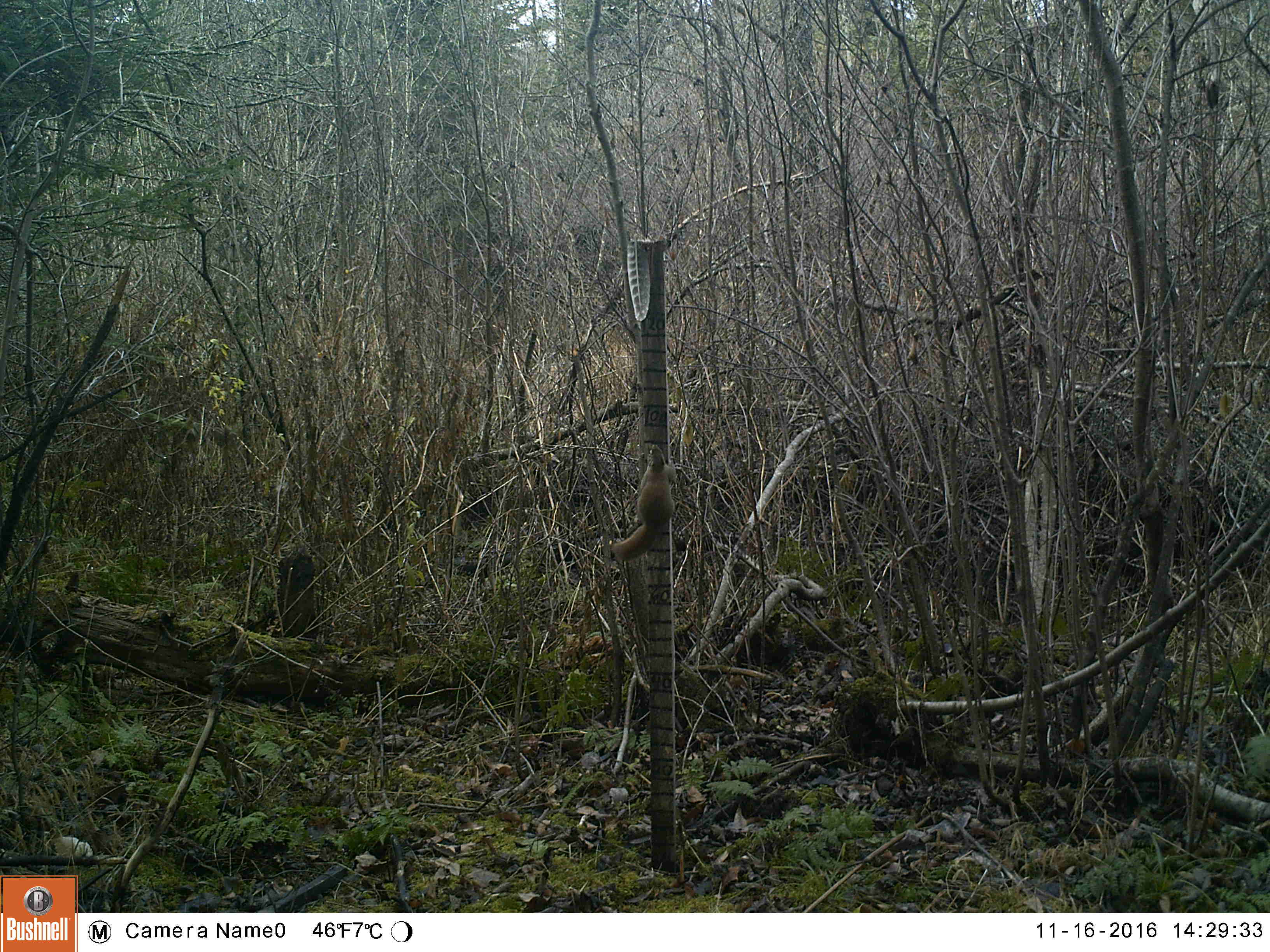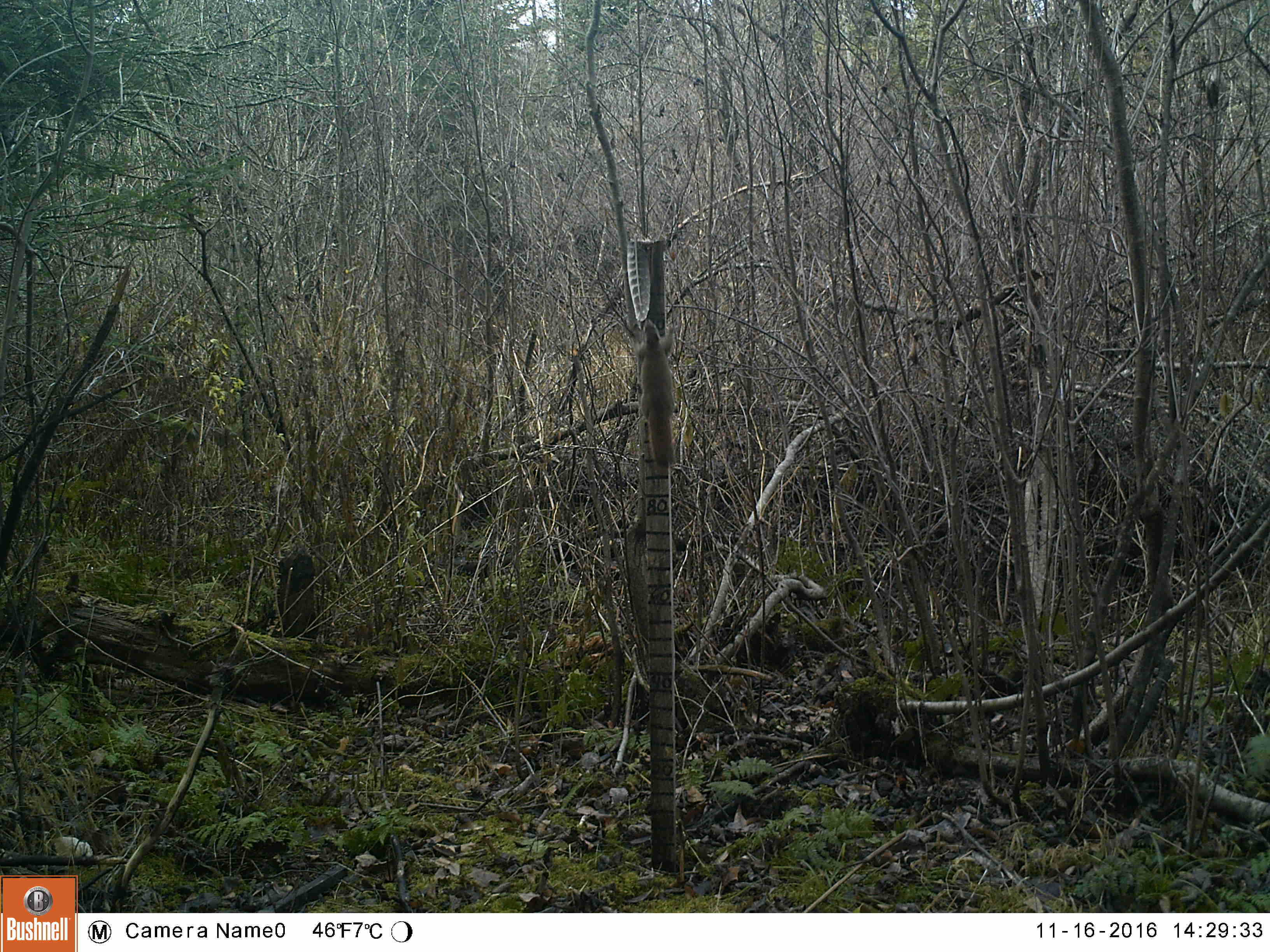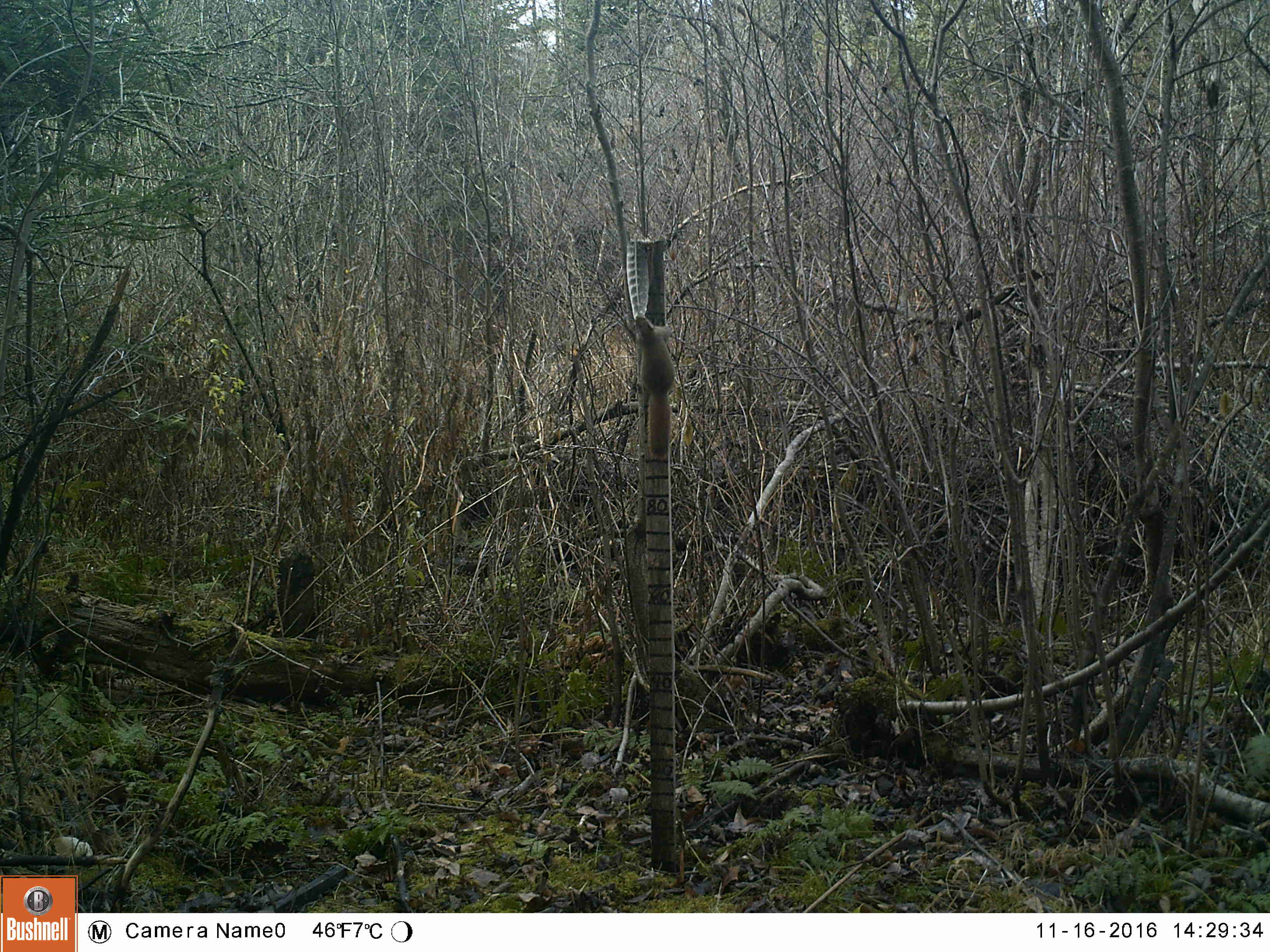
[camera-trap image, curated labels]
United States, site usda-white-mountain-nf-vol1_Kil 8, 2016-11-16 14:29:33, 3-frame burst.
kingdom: Animalia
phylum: Chordata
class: Mammalia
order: Rodentia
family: Sciuridae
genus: Tamiasciurus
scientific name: Tamiasciurus hudsonicus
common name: red squirrel